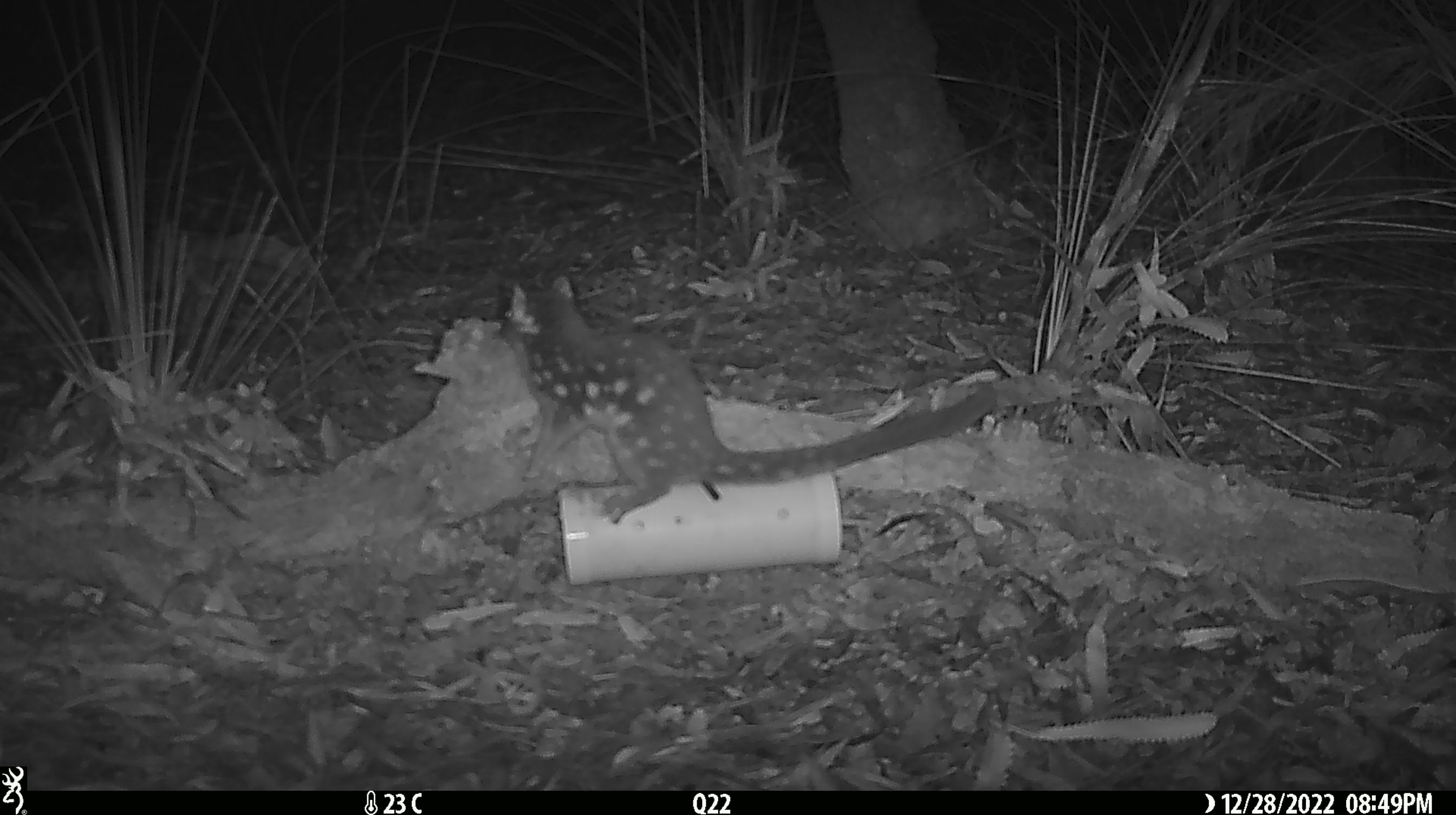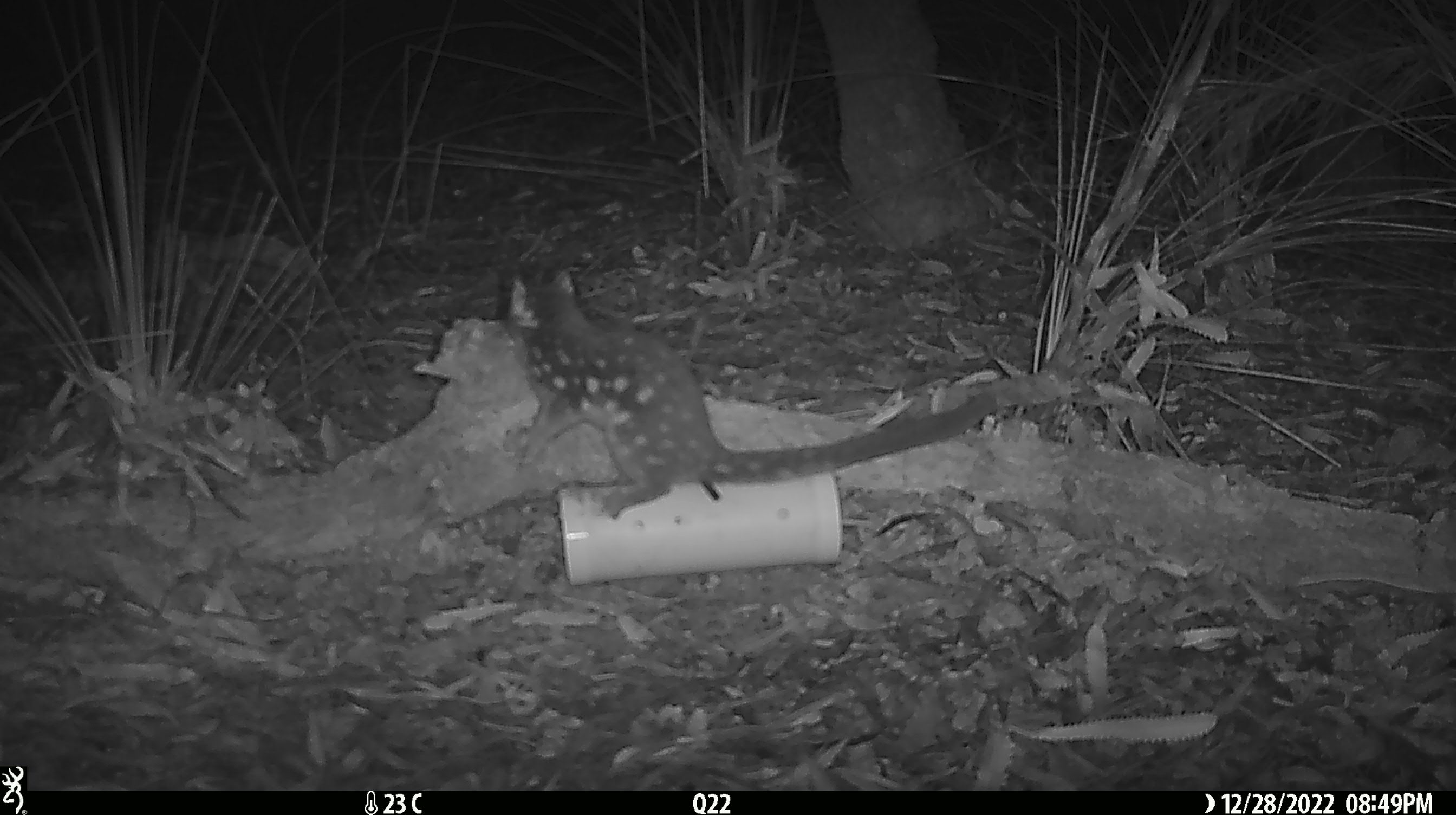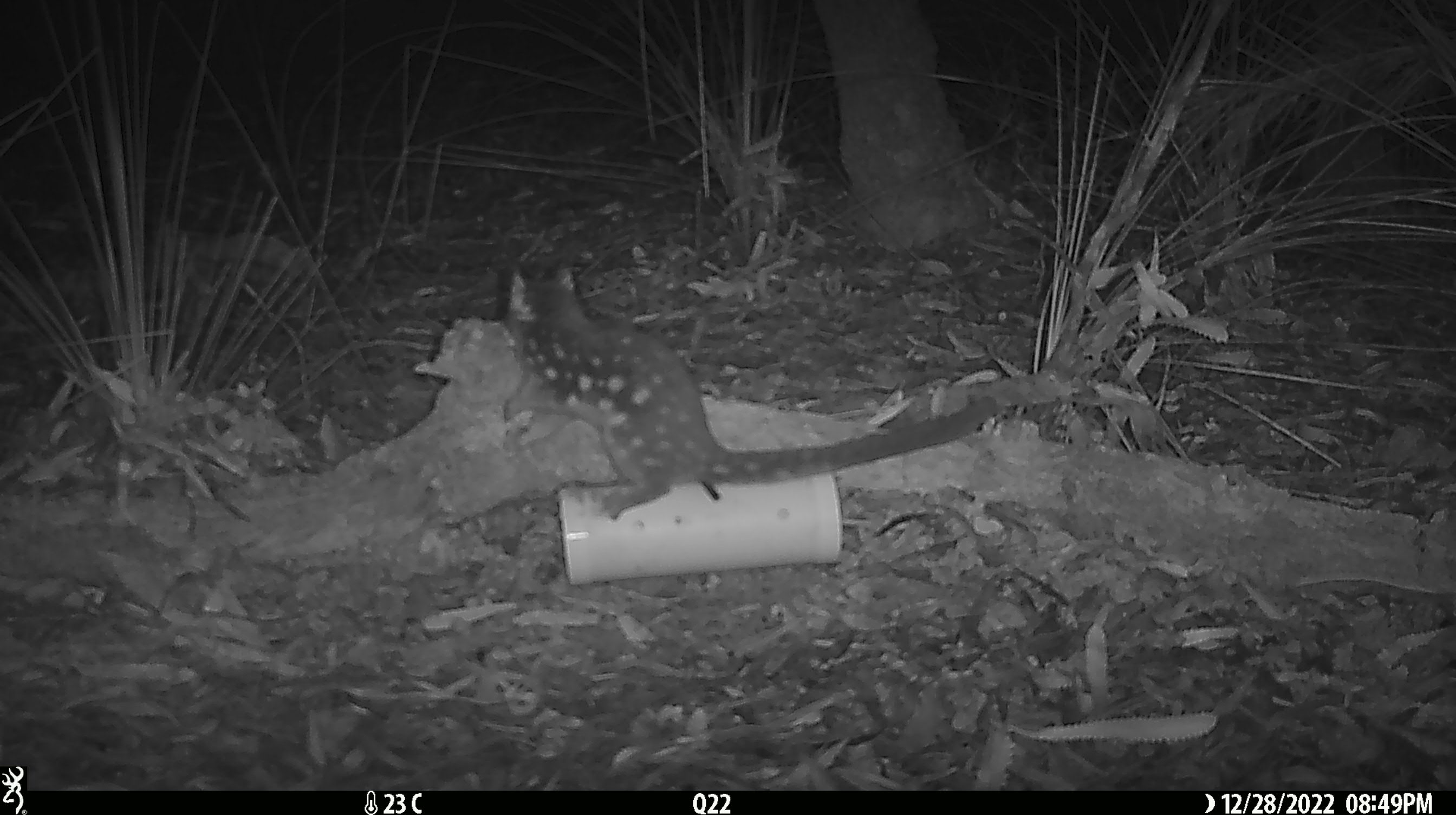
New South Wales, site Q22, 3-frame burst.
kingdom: Animalia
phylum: Chordata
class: Mammalia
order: Dasyuromorphia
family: Dasyuridae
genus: Dasyurus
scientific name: Dasyurus maculatus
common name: spotted-tailed quoll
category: quoll